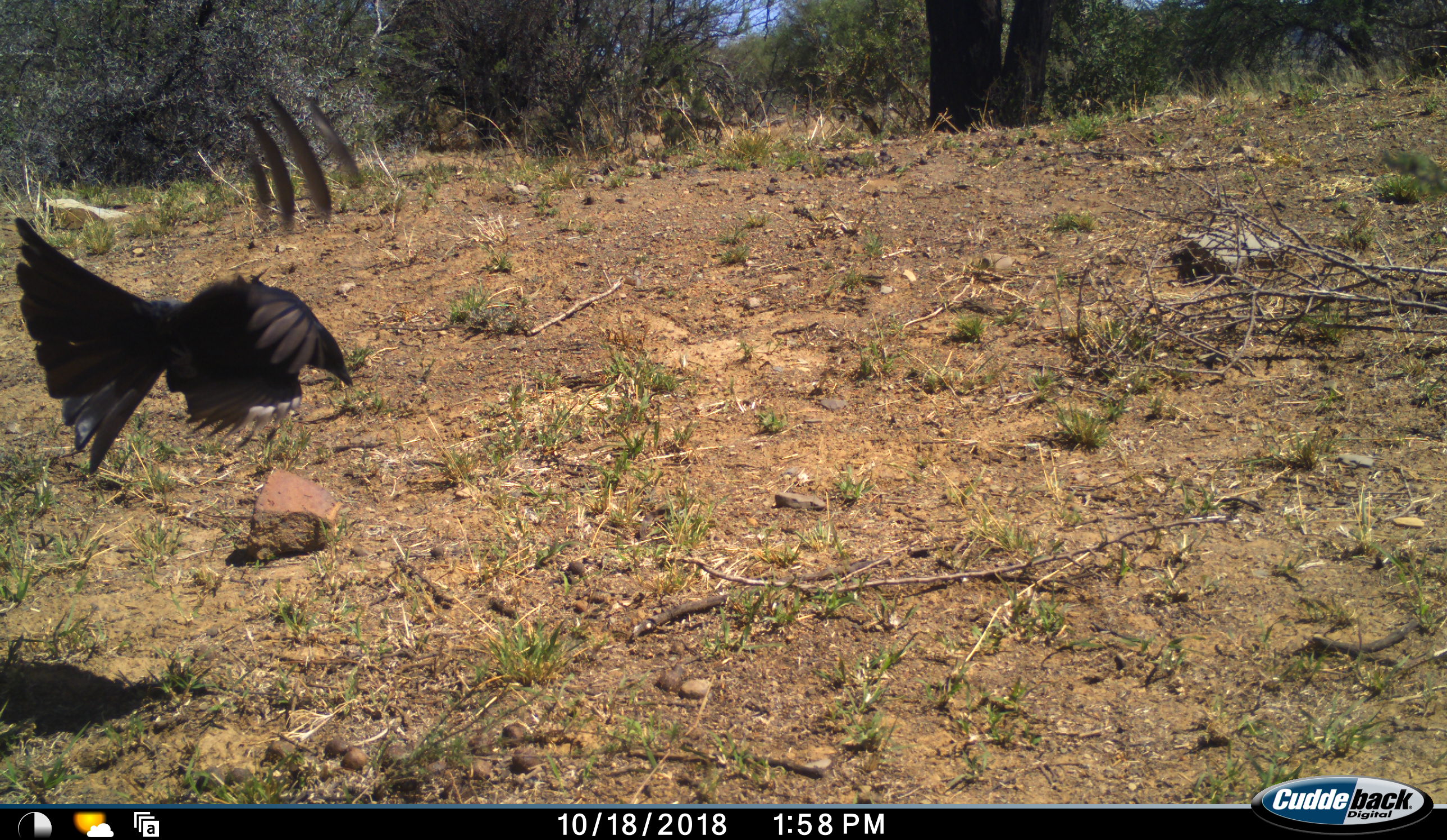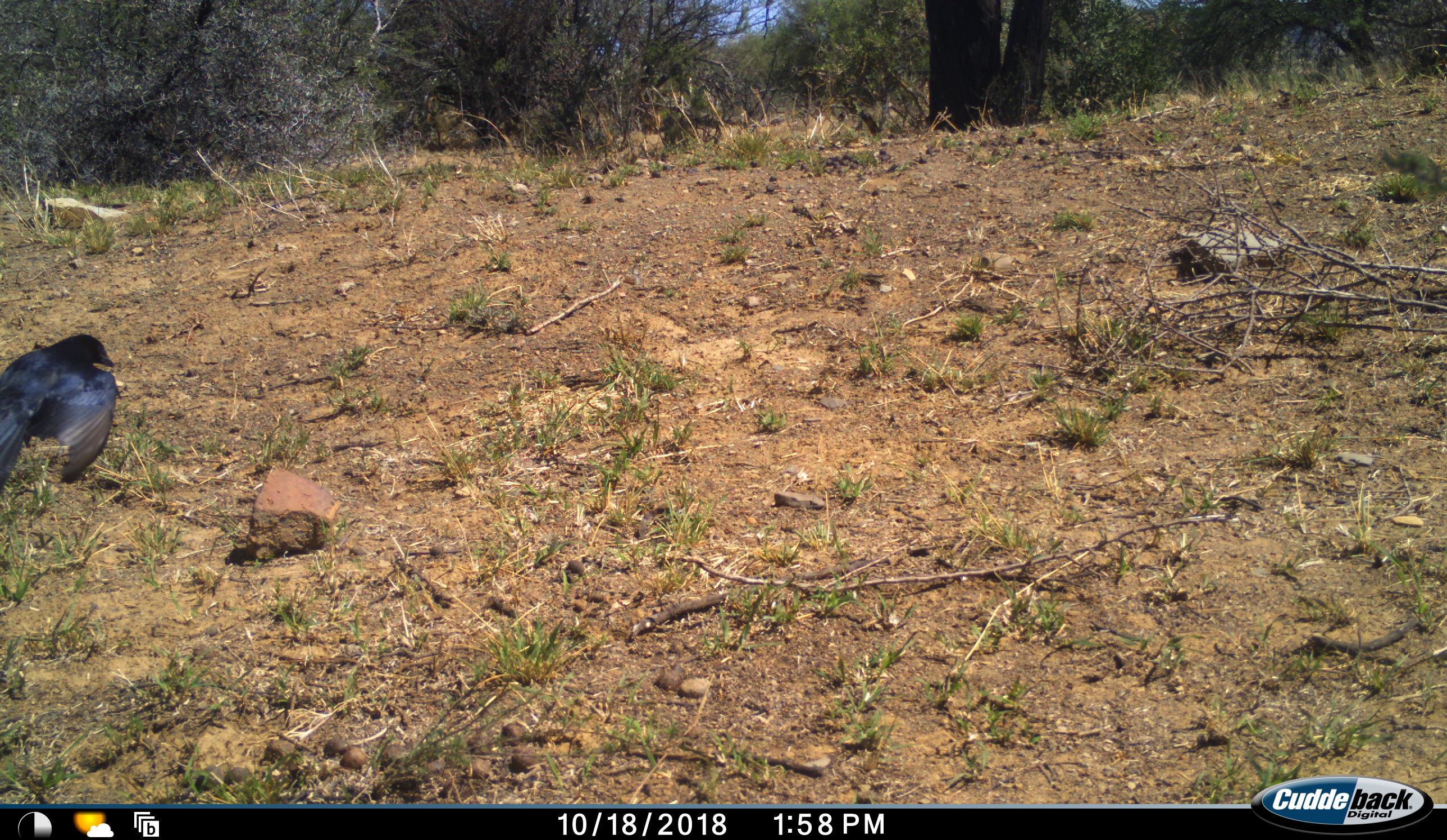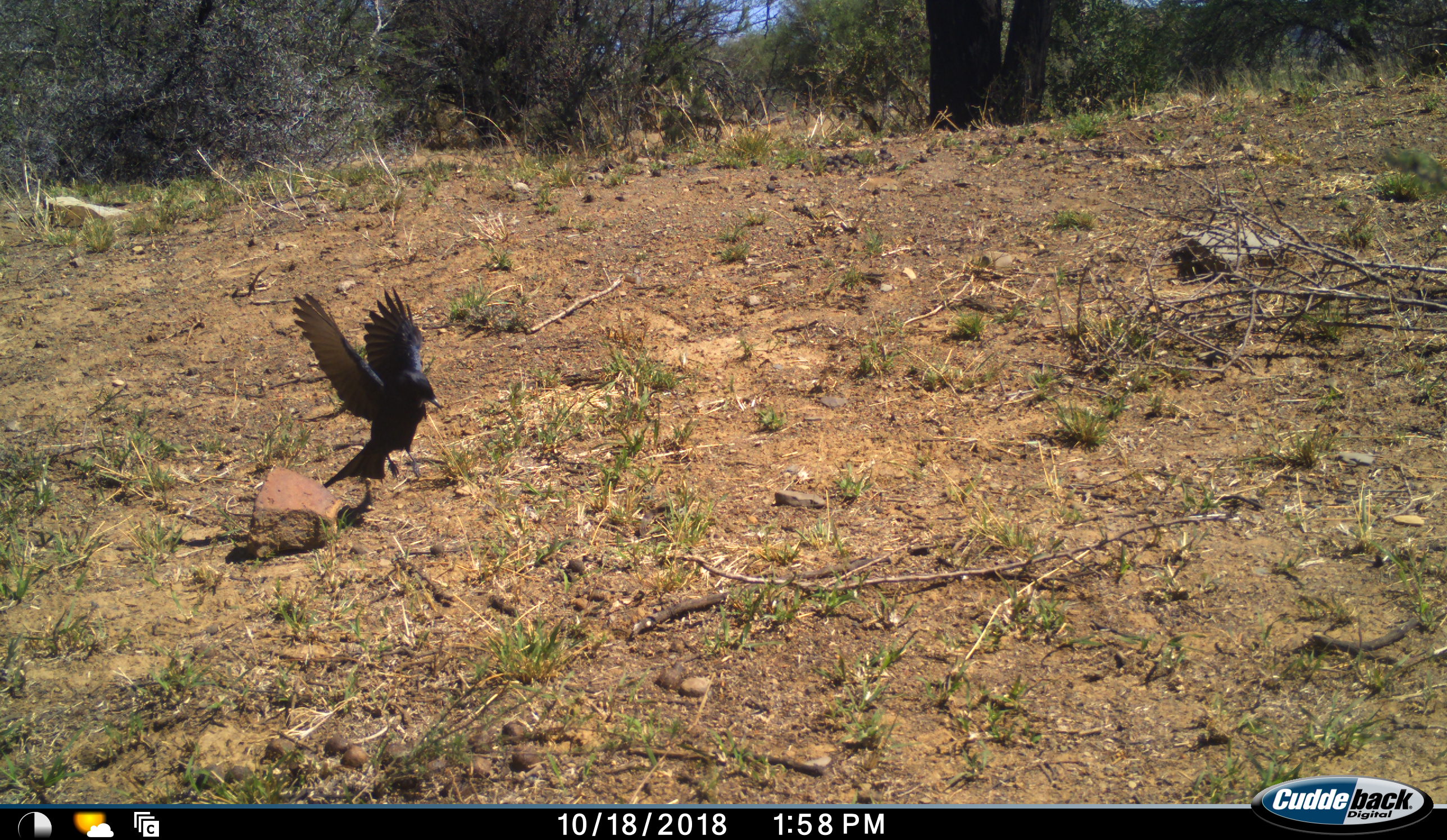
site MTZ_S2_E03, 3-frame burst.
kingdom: Animalia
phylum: Chordata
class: Aves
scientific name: Aves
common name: bird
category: birdother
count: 1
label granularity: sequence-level